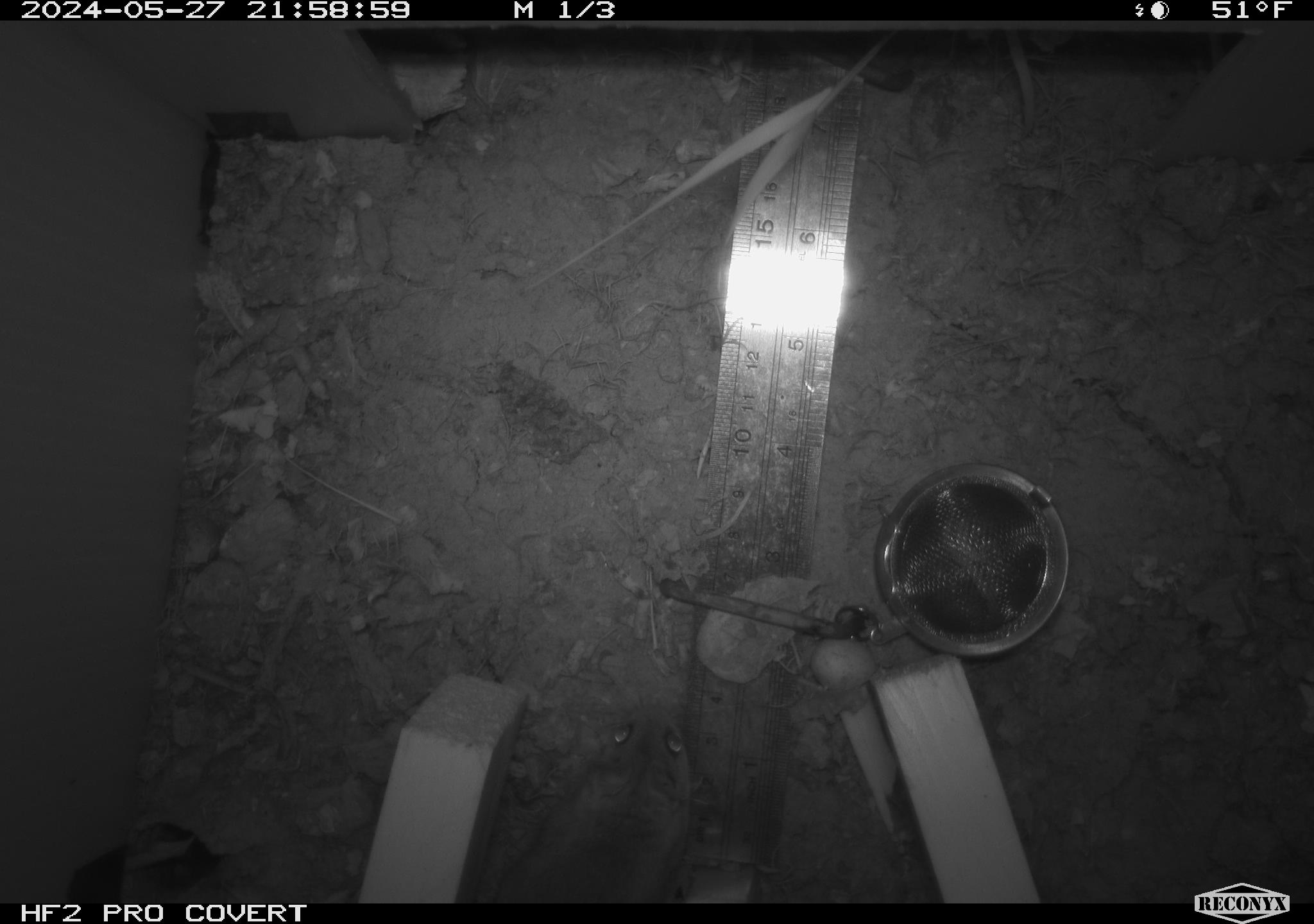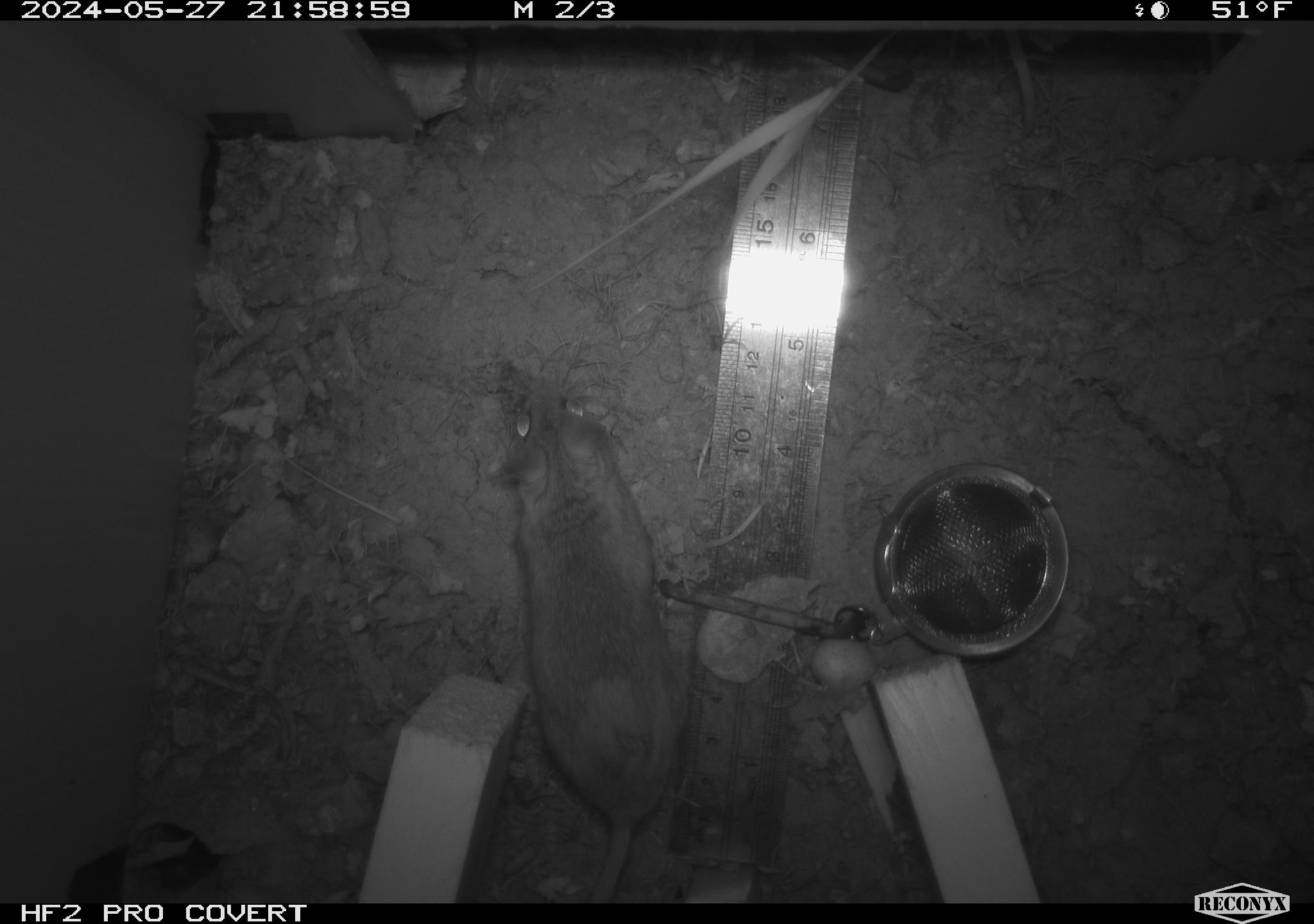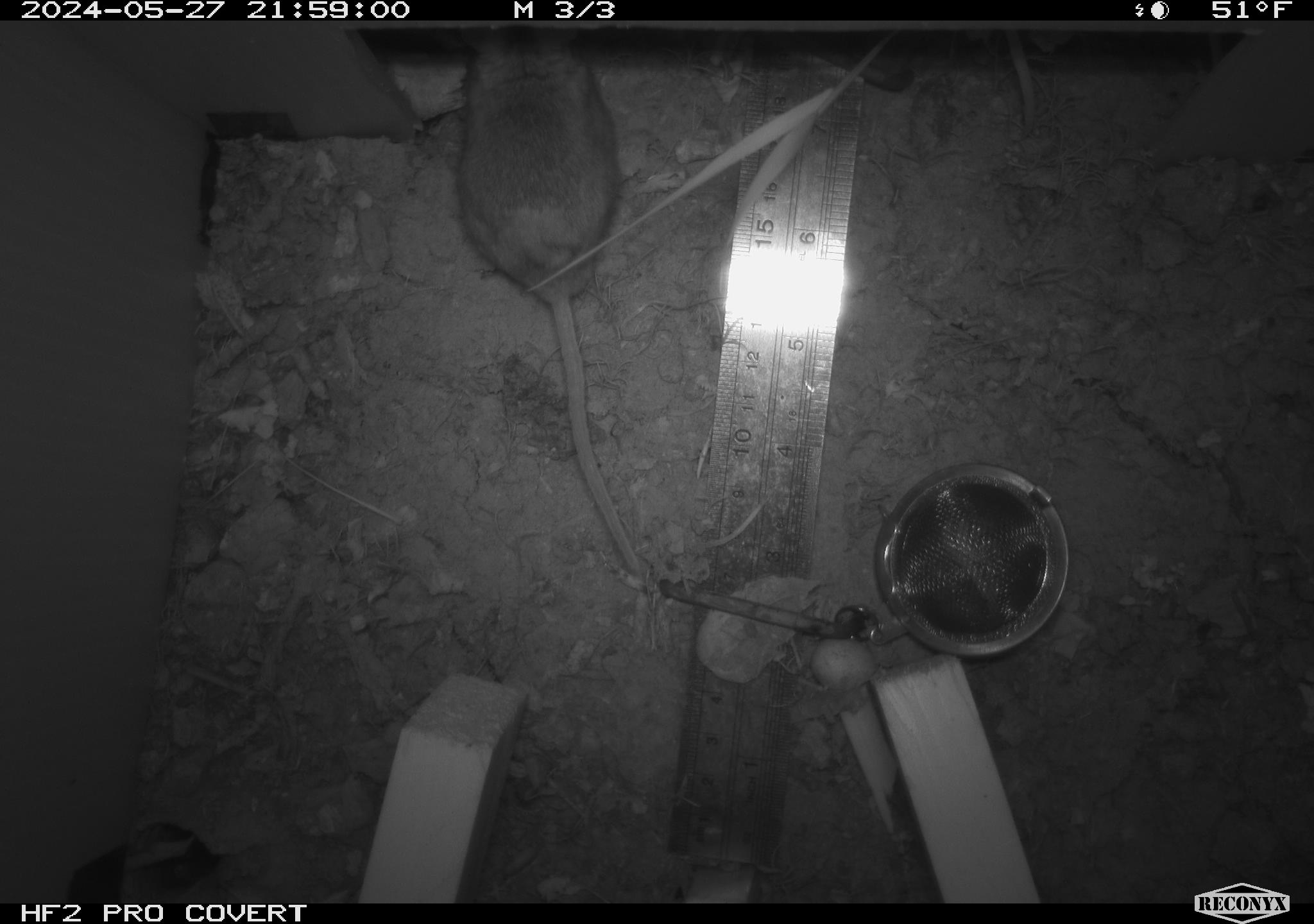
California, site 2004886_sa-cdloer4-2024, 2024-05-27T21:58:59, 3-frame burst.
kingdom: Animalia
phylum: Chordata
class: Mammalia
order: Rodentia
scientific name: Rodentia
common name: mouse species